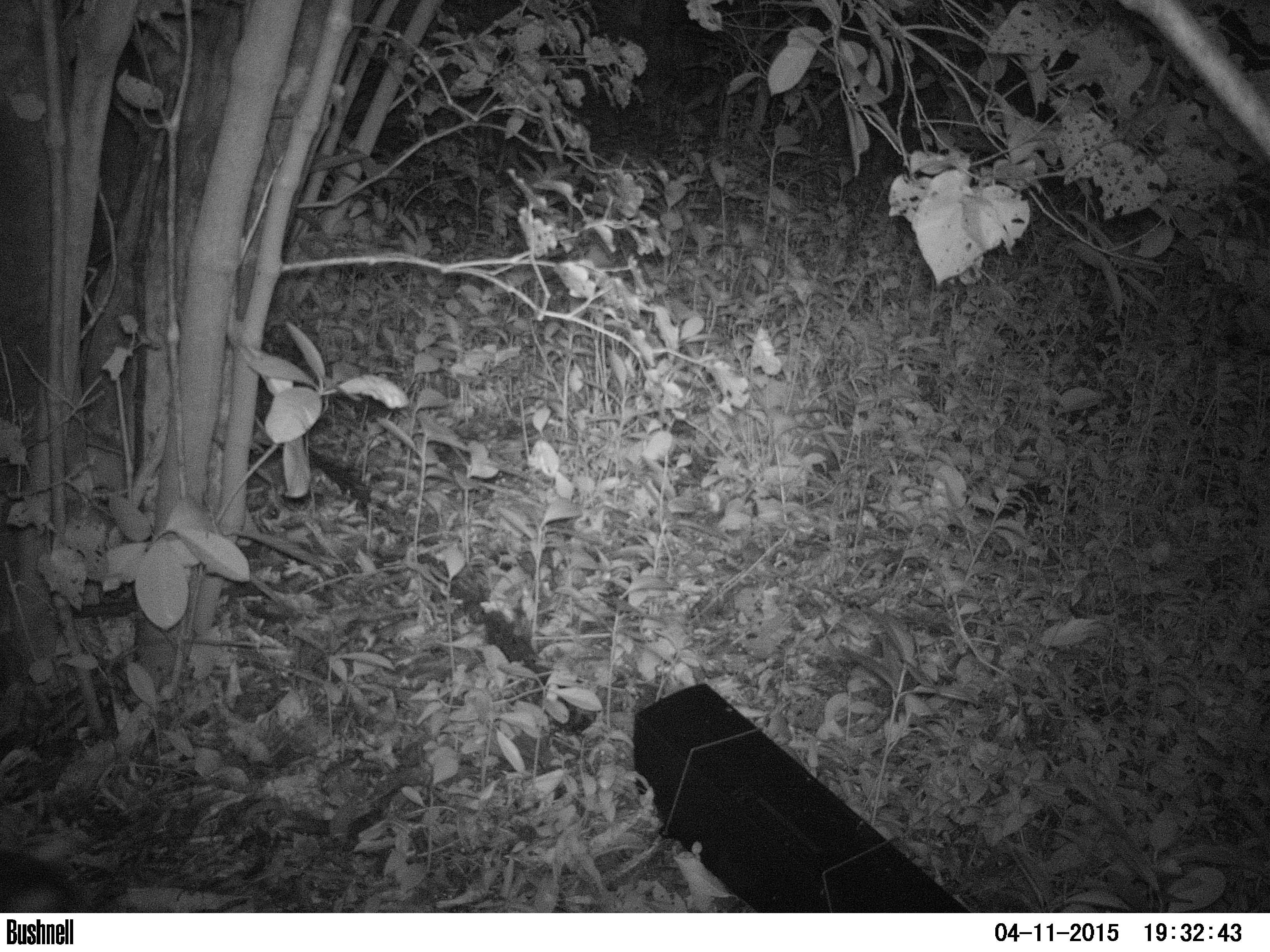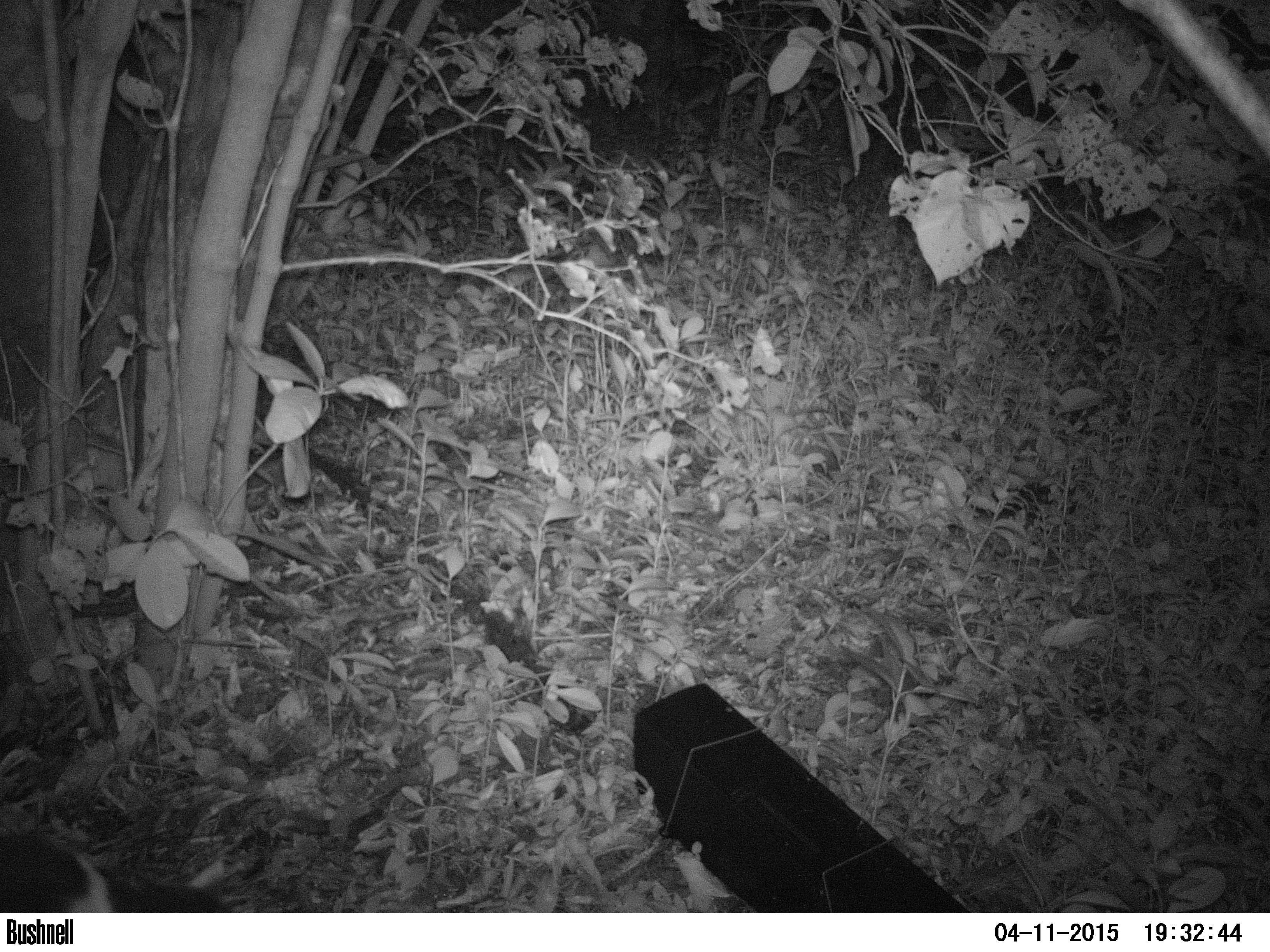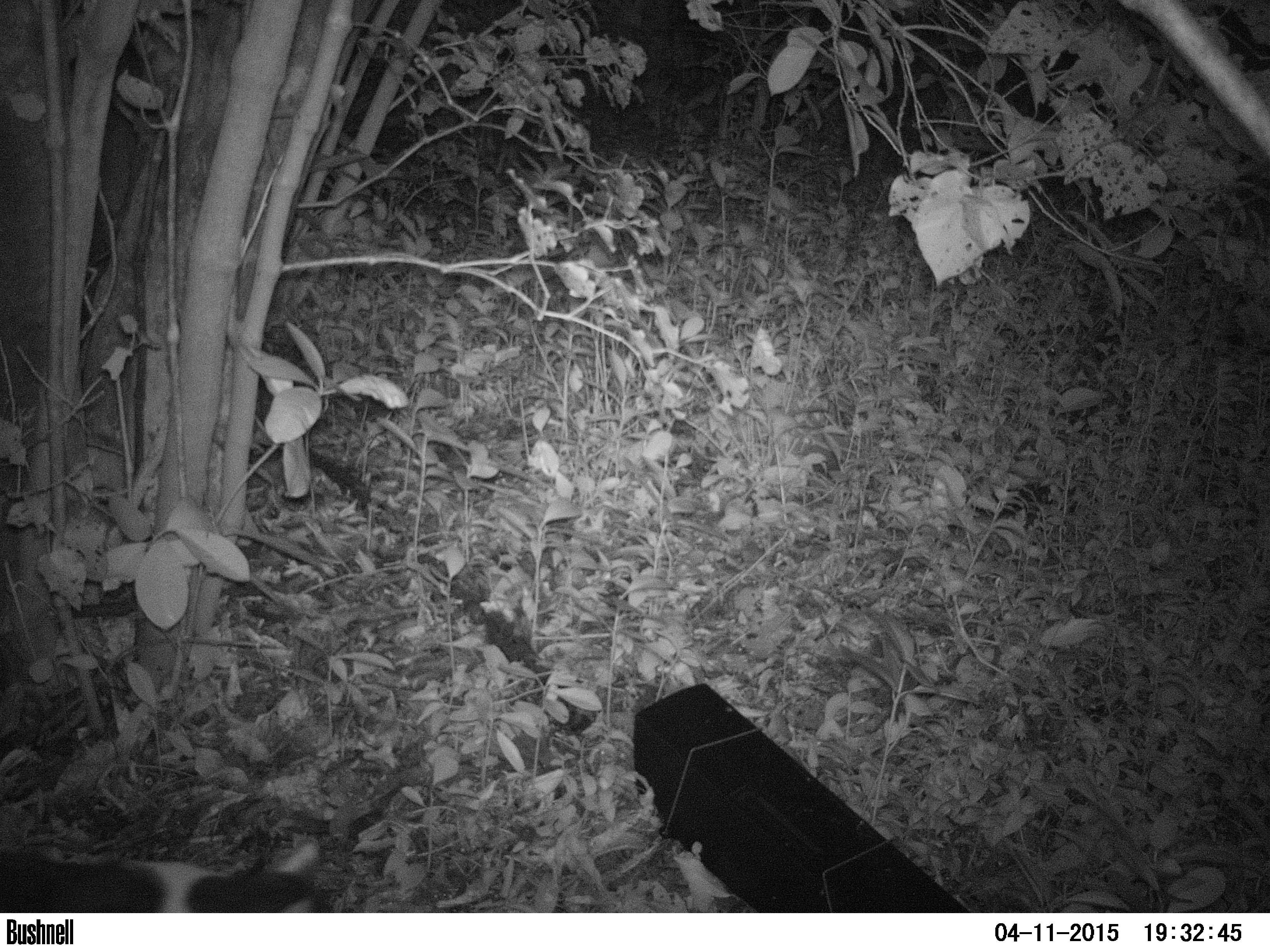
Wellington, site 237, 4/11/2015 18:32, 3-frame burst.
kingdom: Animalia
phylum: Chordata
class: Mammalia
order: Carnivora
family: Felidae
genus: Felis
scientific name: Felis catus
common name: cat